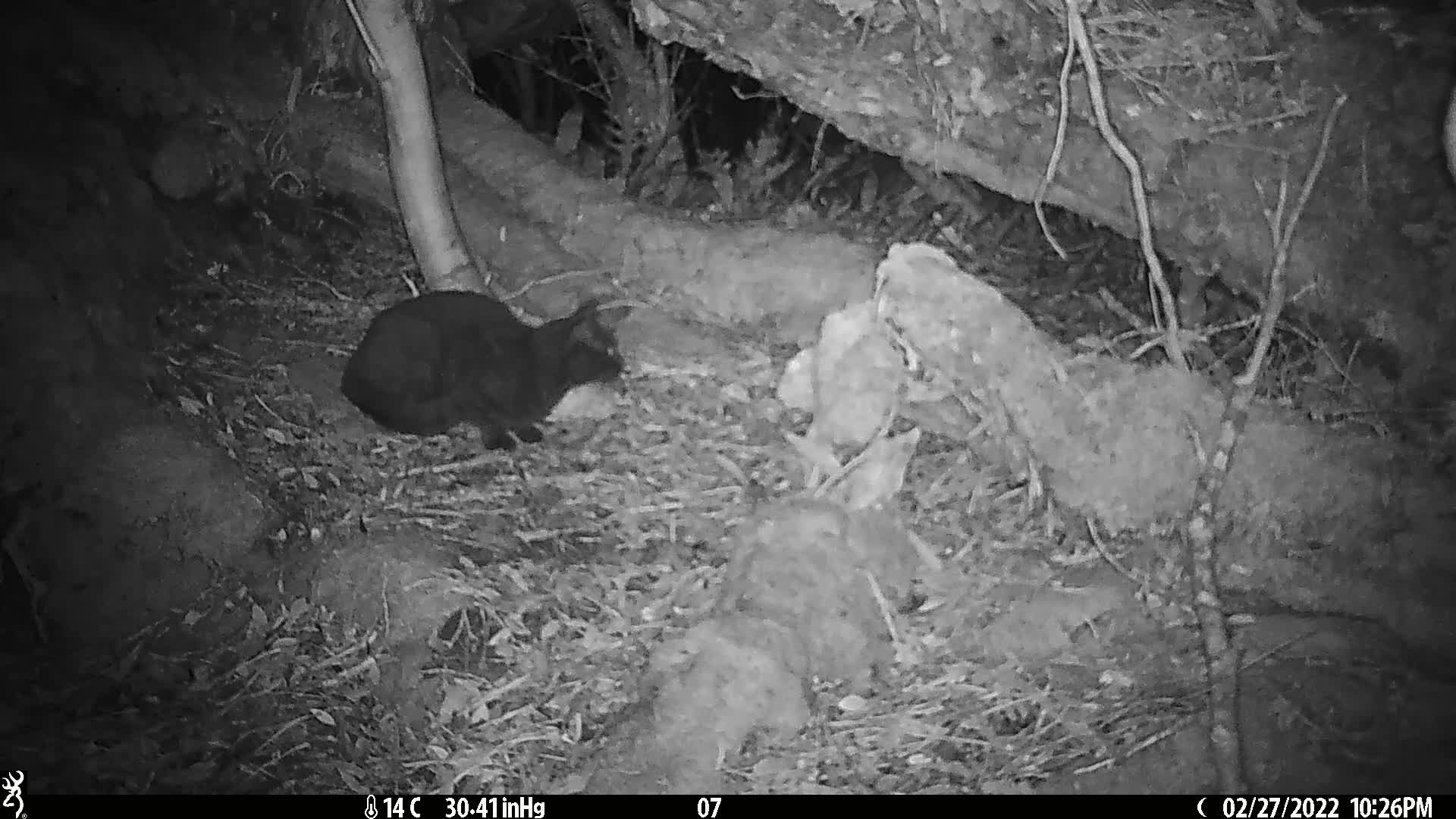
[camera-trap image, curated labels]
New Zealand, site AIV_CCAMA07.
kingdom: Animalia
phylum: Chordata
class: Mammalia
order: Carnivora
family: Felidae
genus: Felis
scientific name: Felis catus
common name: domestic cat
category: cat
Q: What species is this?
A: Cat (domestic cat) (Felis catus).